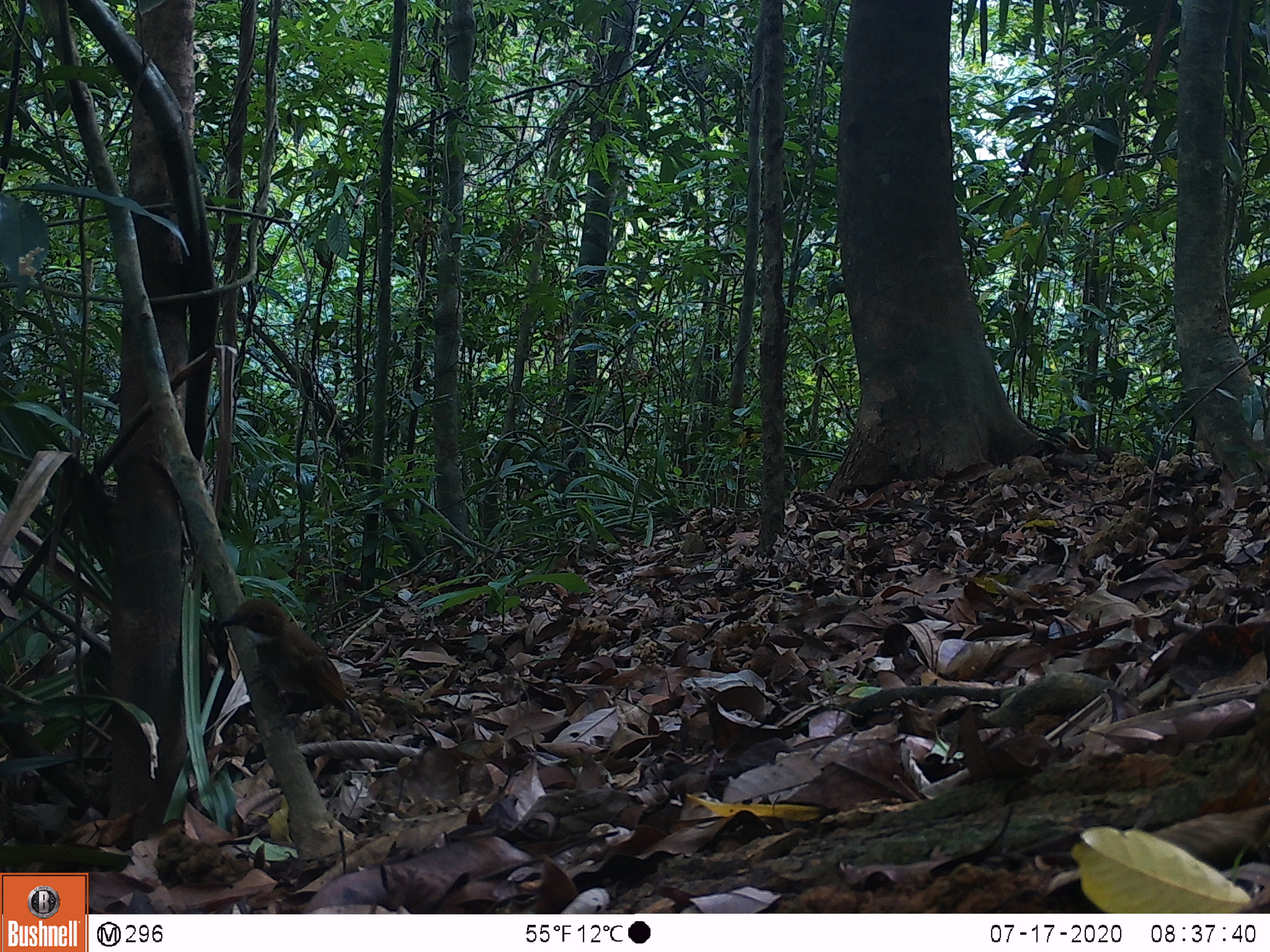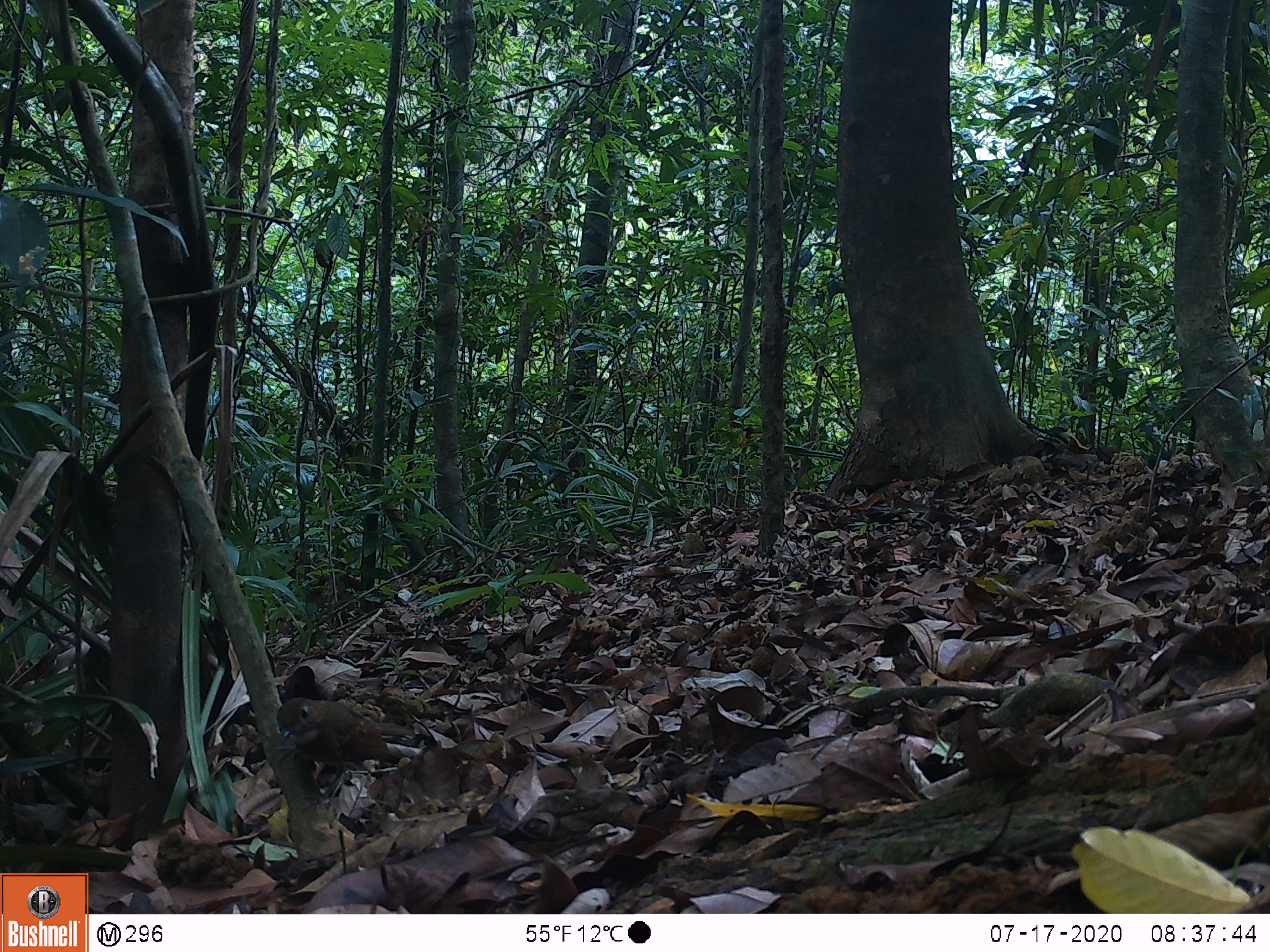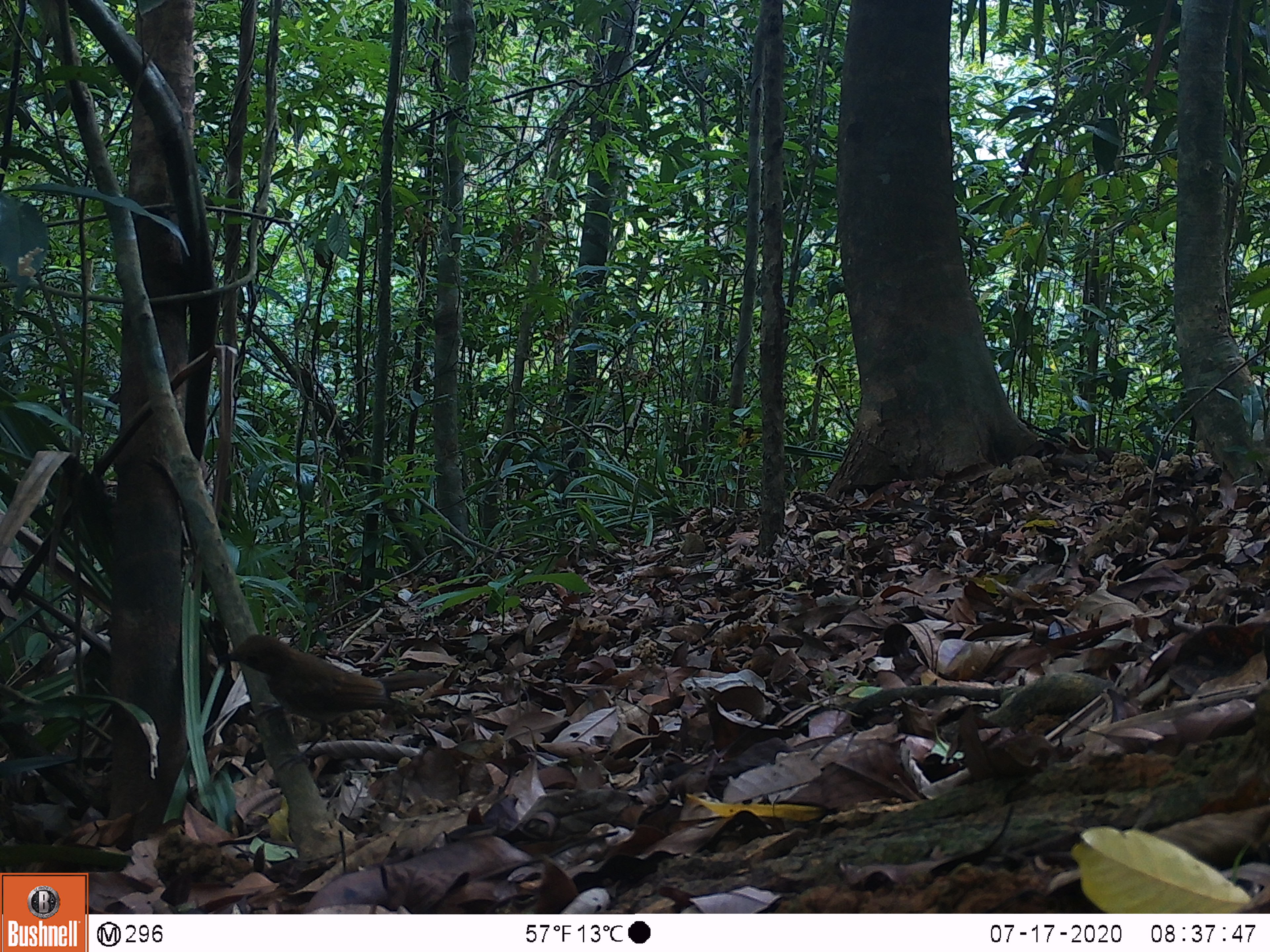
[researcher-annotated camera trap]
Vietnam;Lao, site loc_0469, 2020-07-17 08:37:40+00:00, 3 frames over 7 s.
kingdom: Animalia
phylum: Chordata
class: Aves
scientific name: Aves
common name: bird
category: unidentified bird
Unidentified bird (bird) (Aves). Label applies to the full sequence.